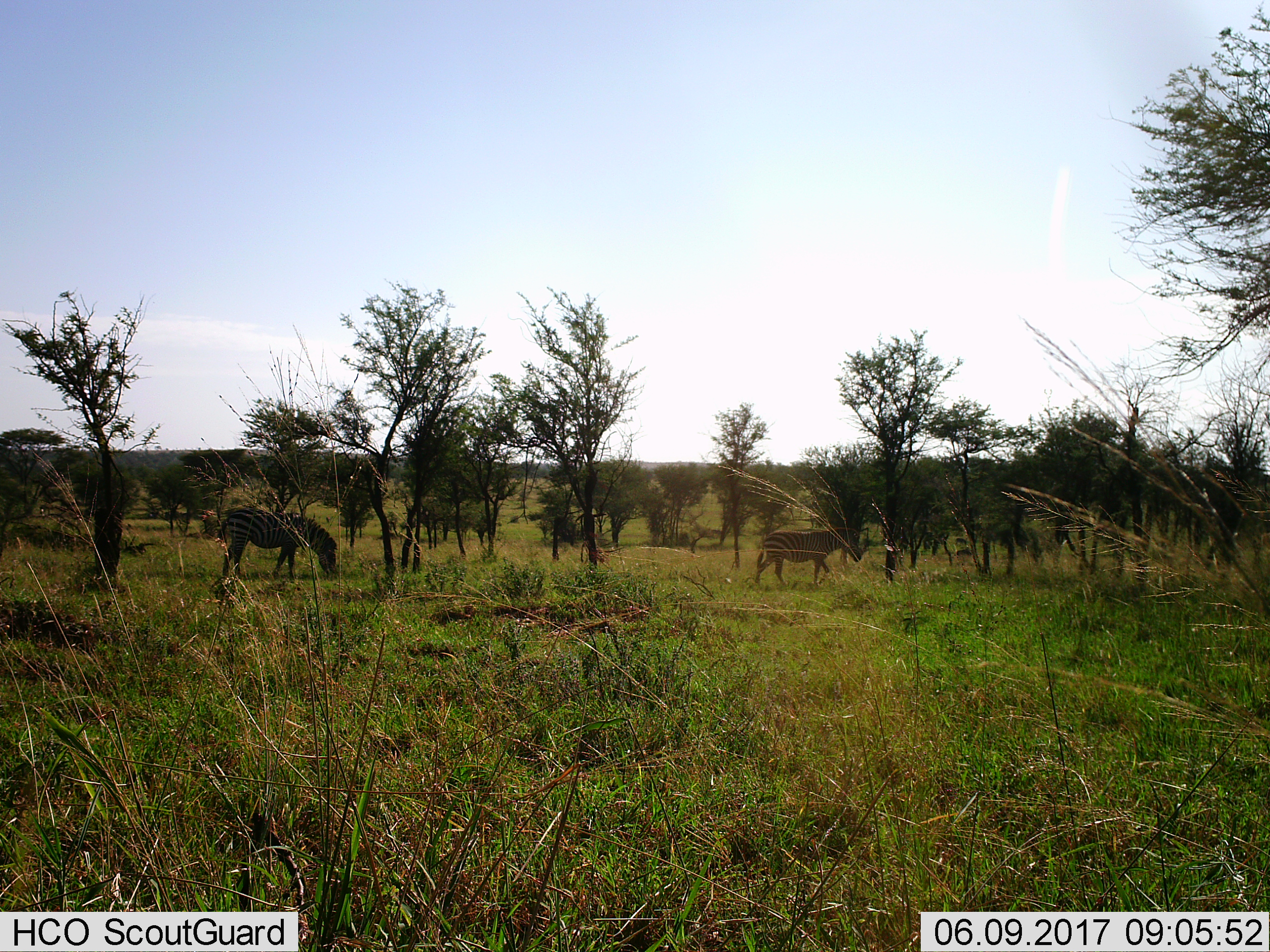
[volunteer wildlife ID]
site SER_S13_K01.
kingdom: Animalia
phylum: Chordata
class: Mammalia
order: Perissodactyla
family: Equidae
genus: Equus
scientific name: Equus quagga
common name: plains zebra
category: zebraplains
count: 2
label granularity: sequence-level